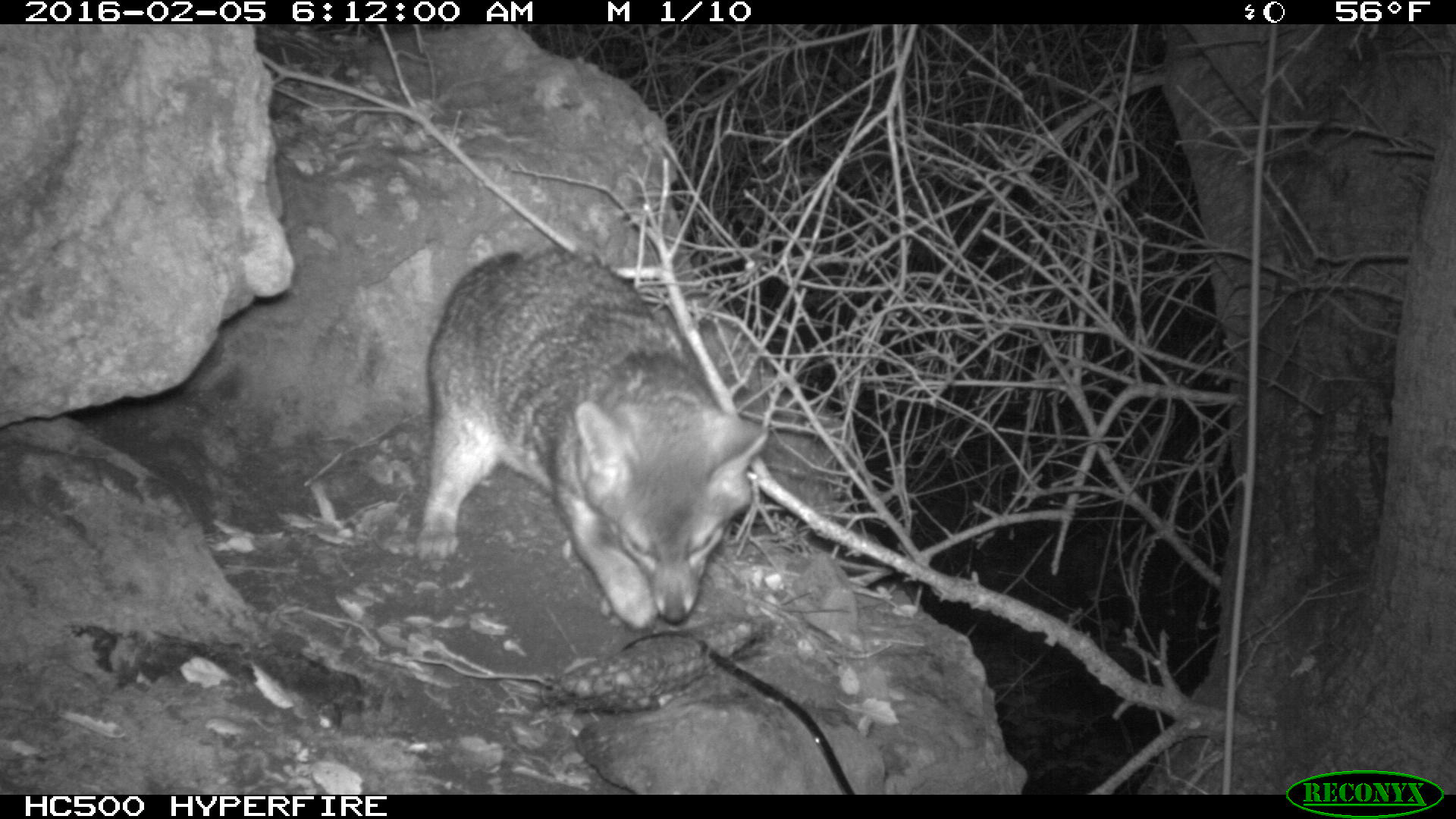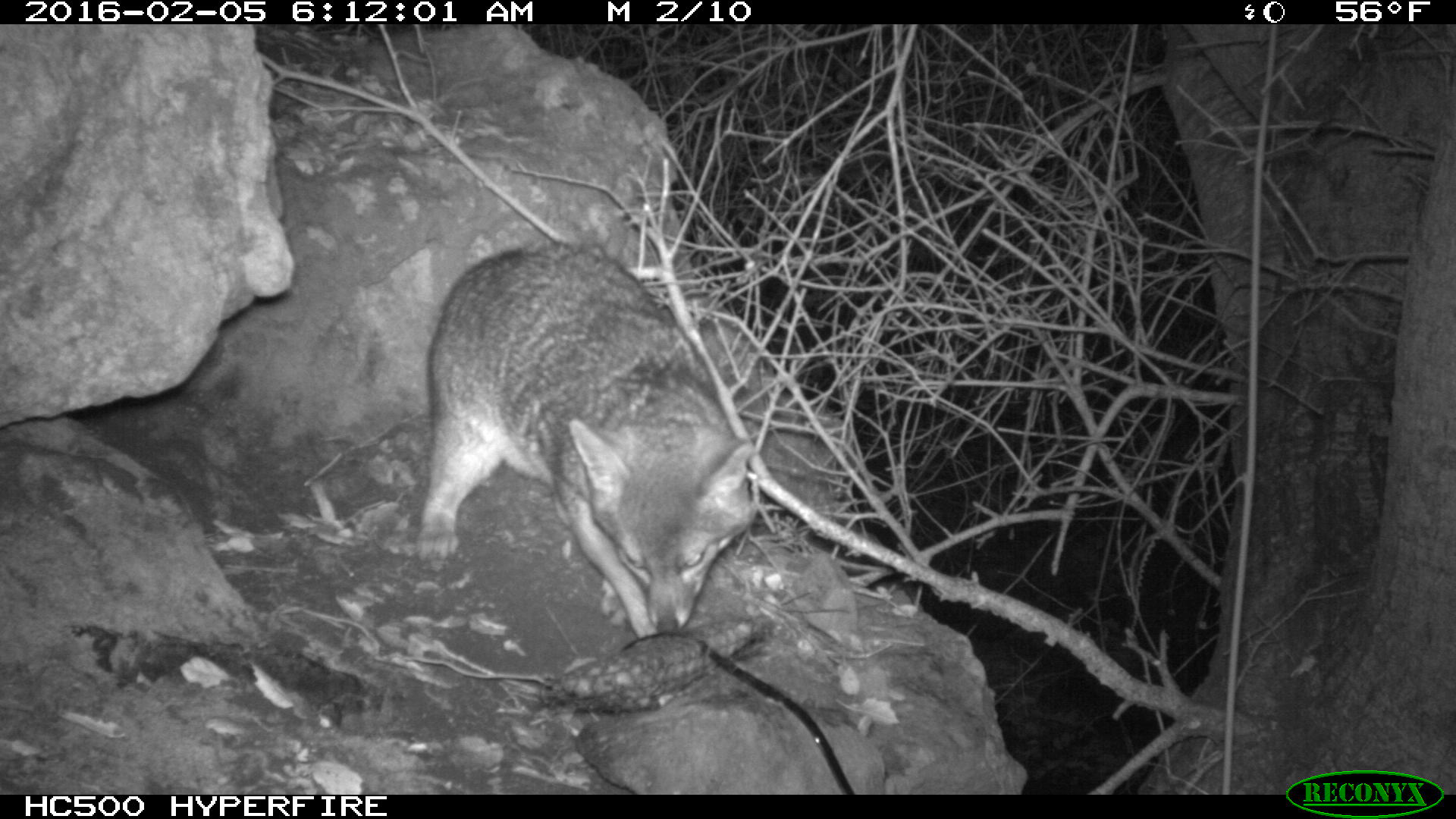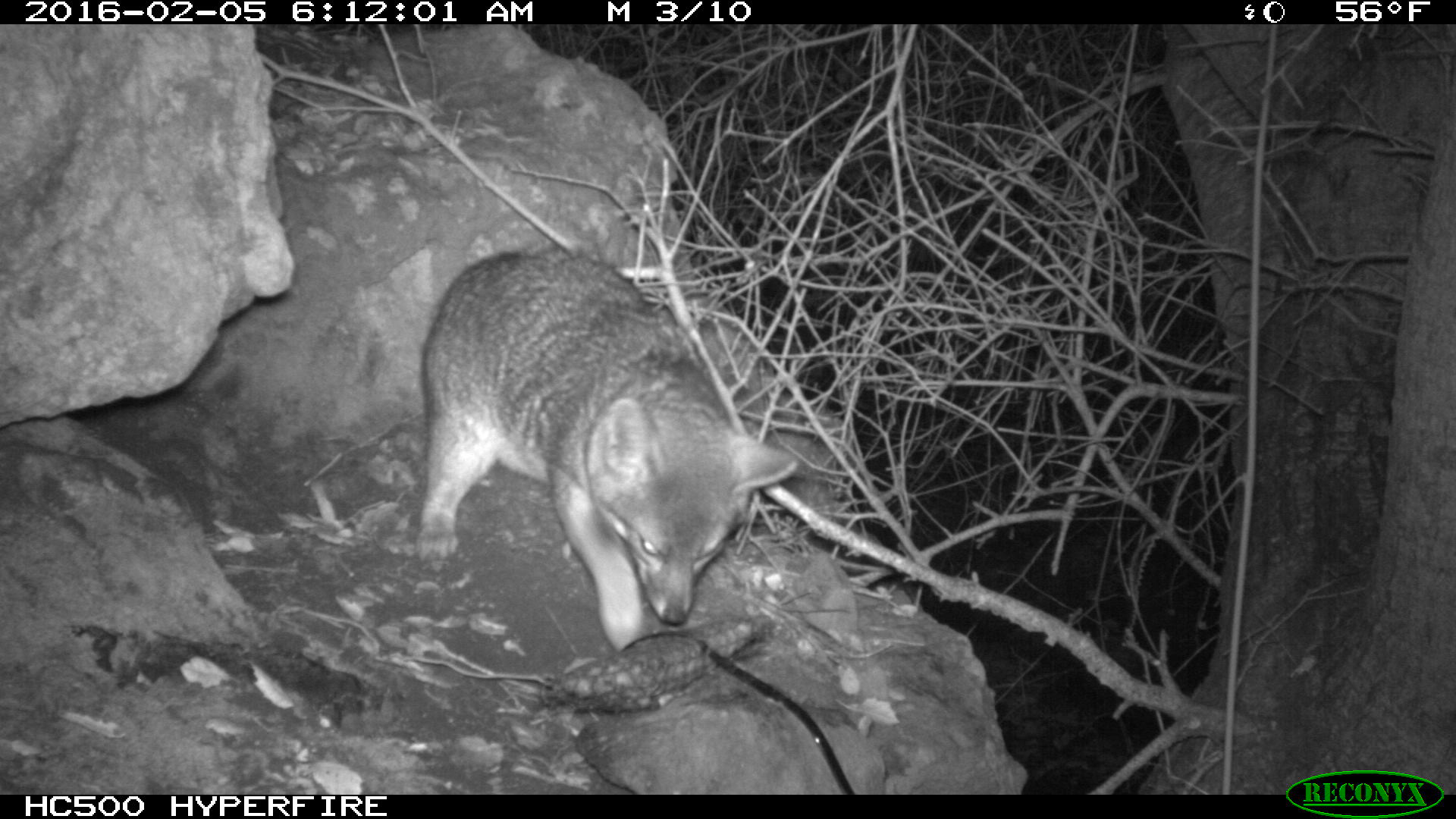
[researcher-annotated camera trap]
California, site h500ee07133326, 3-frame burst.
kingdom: Animalia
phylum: Chordata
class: Mammalia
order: Carnivora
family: Canidae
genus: Urocyon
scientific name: Urocyon littoralis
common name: island fox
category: fox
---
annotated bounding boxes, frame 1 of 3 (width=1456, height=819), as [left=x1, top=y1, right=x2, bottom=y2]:
fox: [left=415, top=242, right=773, bottom=635]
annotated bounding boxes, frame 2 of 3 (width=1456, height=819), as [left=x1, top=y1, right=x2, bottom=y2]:
fox: [left=416, top=244, right=756, bottom=638]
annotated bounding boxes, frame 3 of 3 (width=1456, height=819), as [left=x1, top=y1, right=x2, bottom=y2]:
fox: [left=416, top=249, right=798, bottom=648]